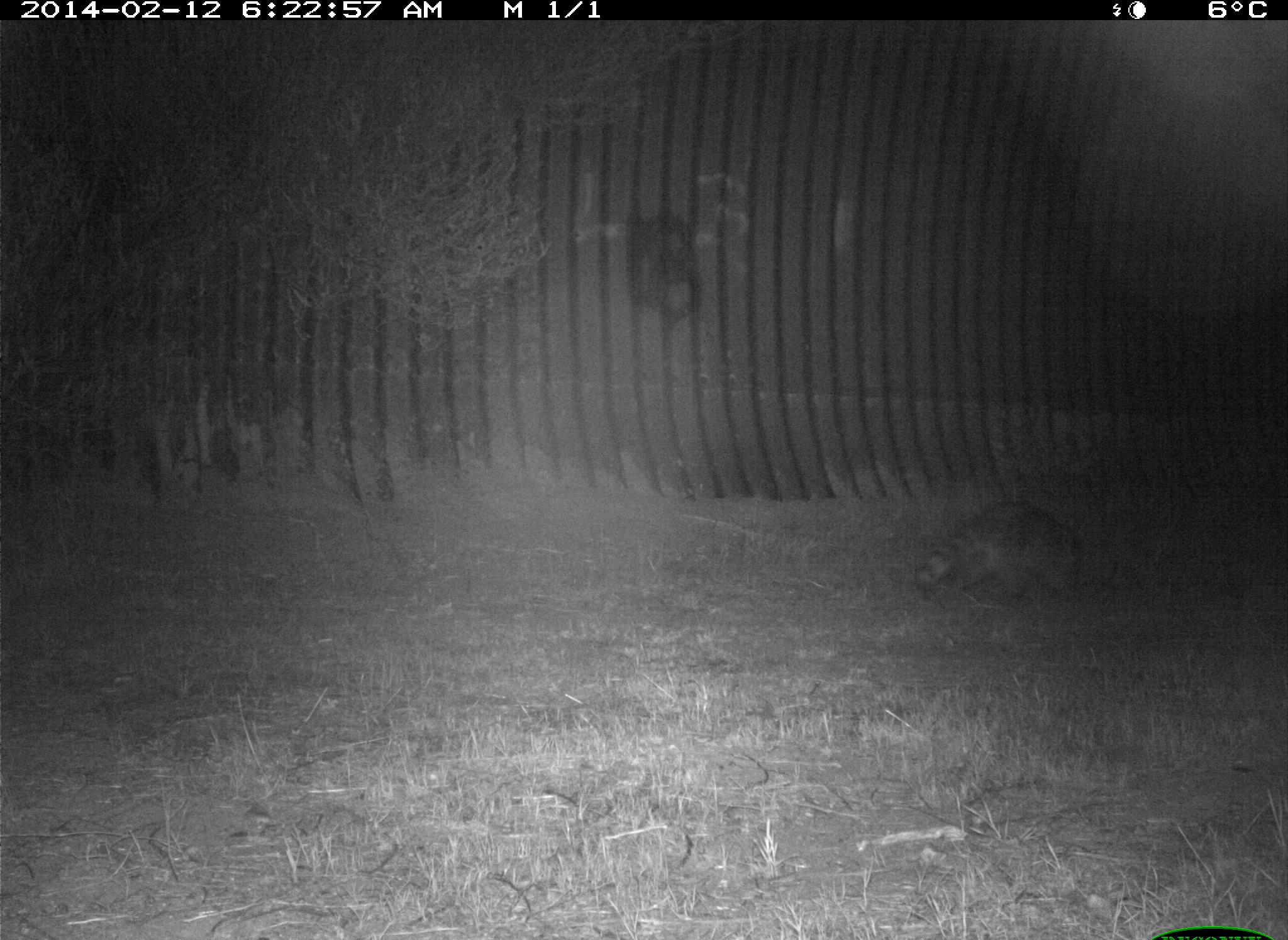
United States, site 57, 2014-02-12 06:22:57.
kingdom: Animalia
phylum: Chordata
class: Mammalia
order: Carnivora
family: Procyonidae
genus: Procyon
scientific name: Procyon lotor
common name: raccoon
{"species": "raccoon (Procyon lotor)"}